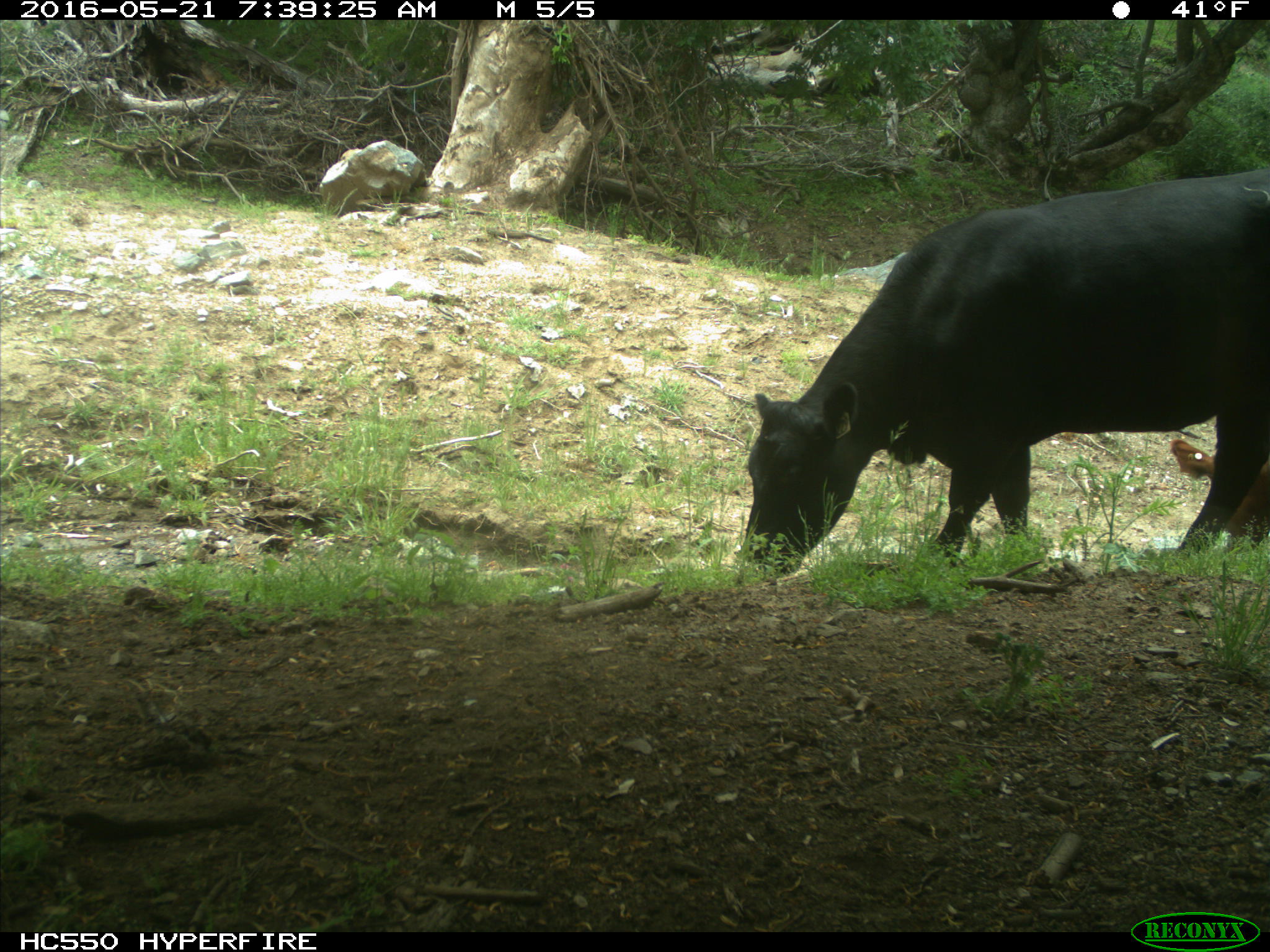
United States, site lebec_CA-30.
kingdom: Animalia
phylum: Chordata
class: Mammalia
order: Artiodactyla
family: Bovidae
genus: Bos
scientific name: Bos taurus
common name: domestic cow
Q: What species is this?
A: Bos taurus (domestic cow).